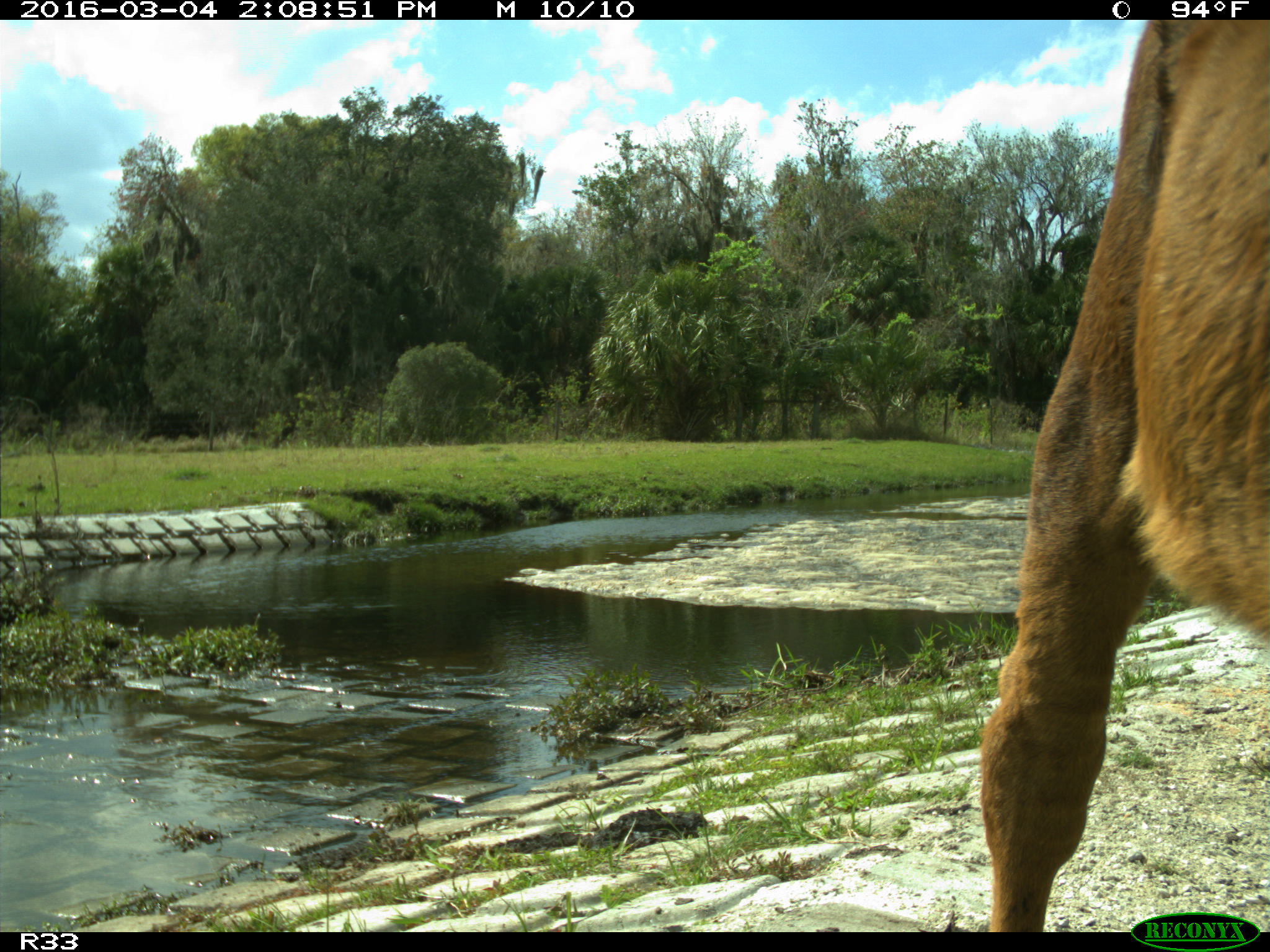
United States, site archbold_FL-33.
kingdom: Animalia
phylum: Chordata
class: Mammalia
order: Artiodactyla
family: Bovidae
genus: Bos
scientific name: Bos taurus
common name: domestic cow